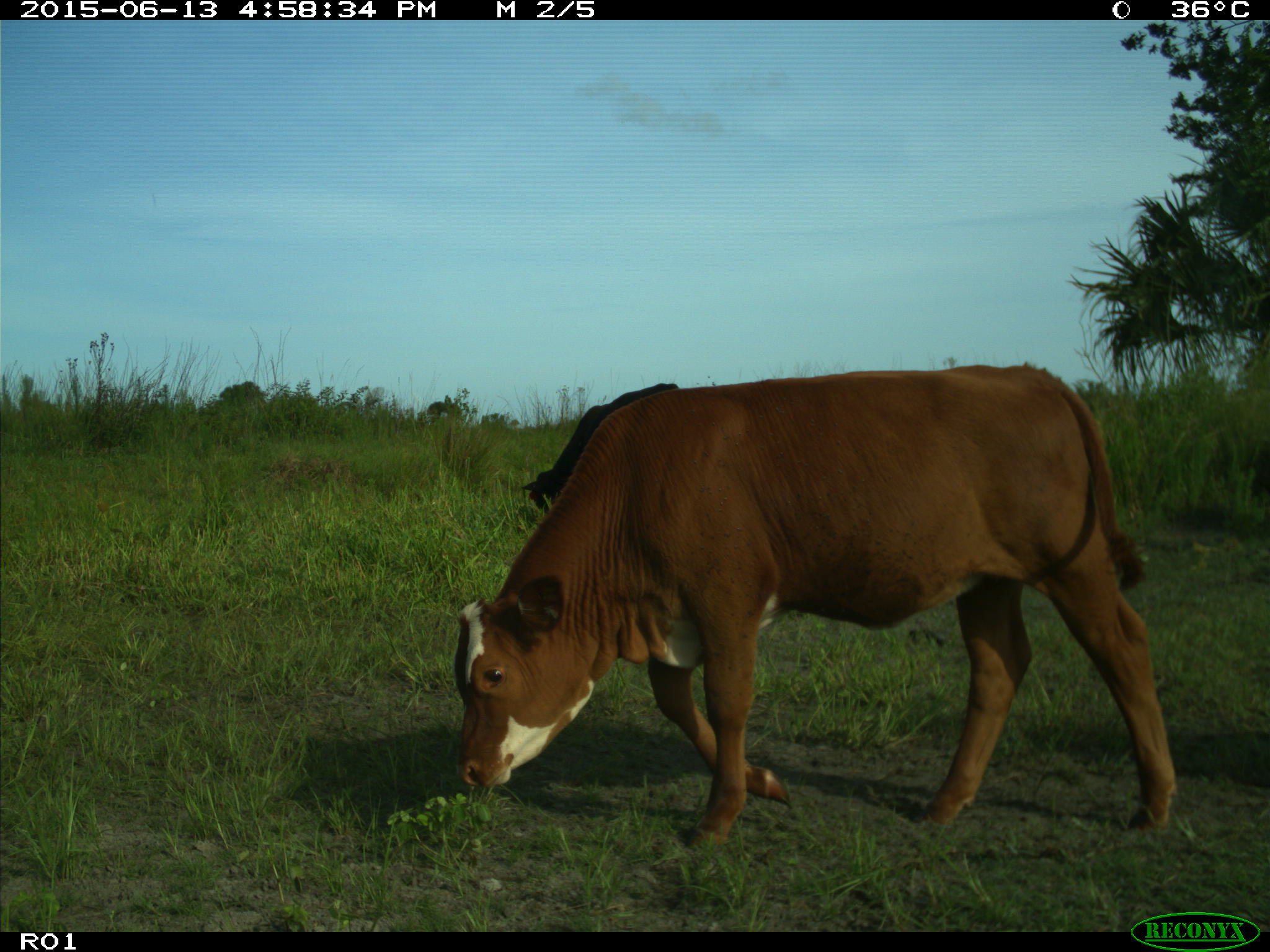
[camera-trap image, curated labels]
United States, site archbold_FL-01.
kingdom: Animalia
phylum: Chordata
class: Mammalia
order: Artiodactyla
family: Bovidae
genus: Bos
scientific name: Bos taurus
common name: domestic cow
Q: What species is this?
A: Bos taurus (domestic cow).